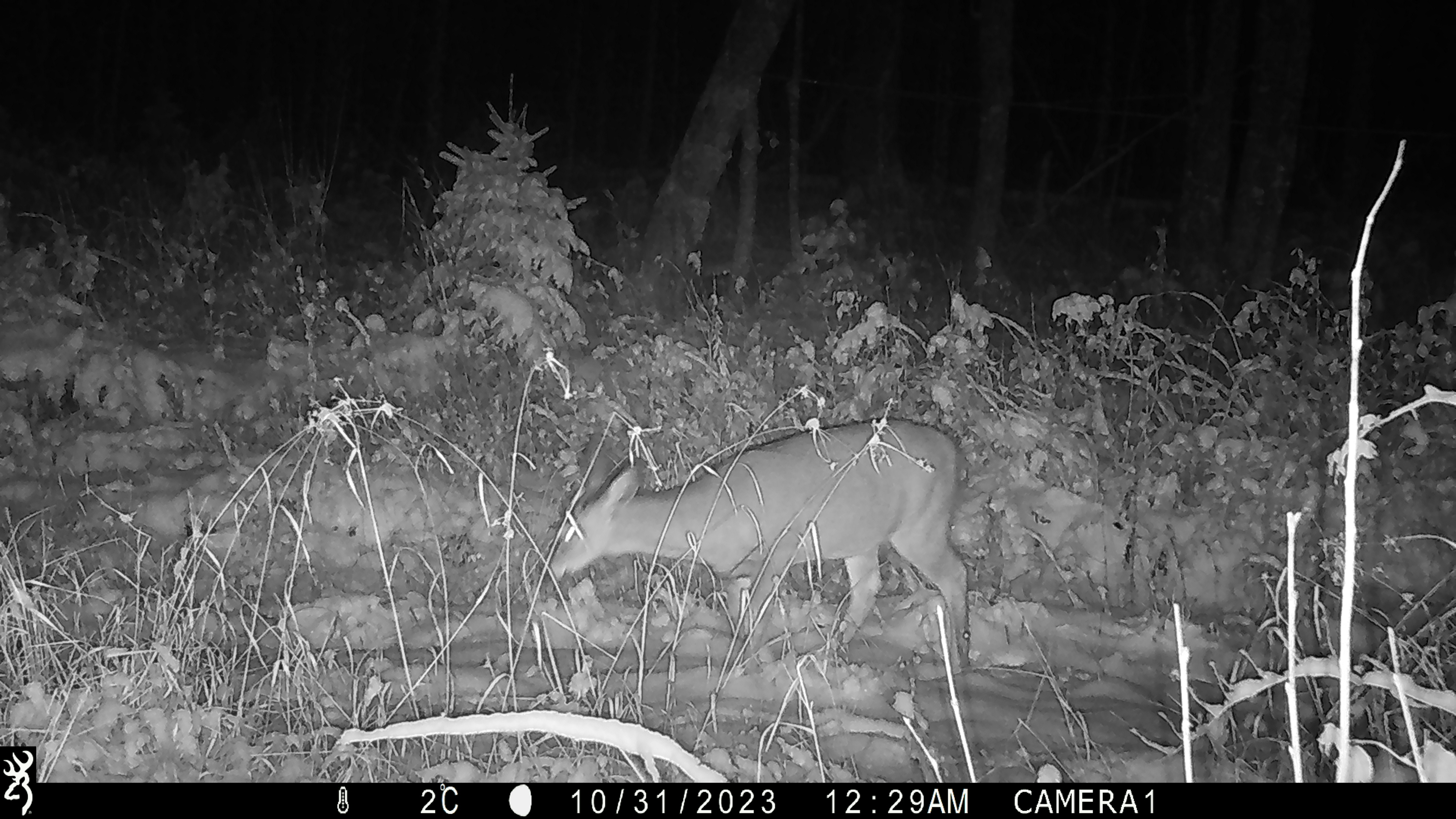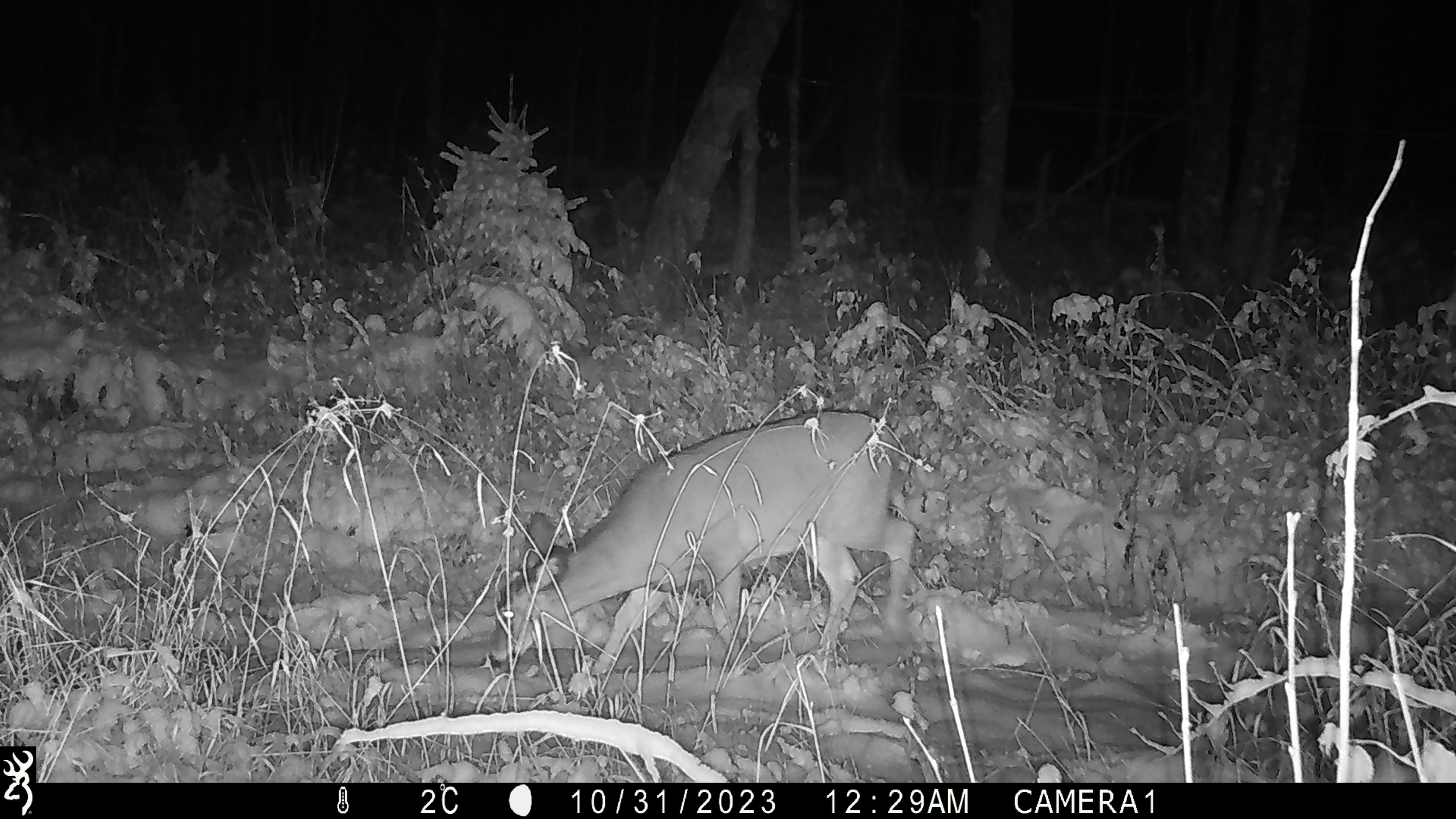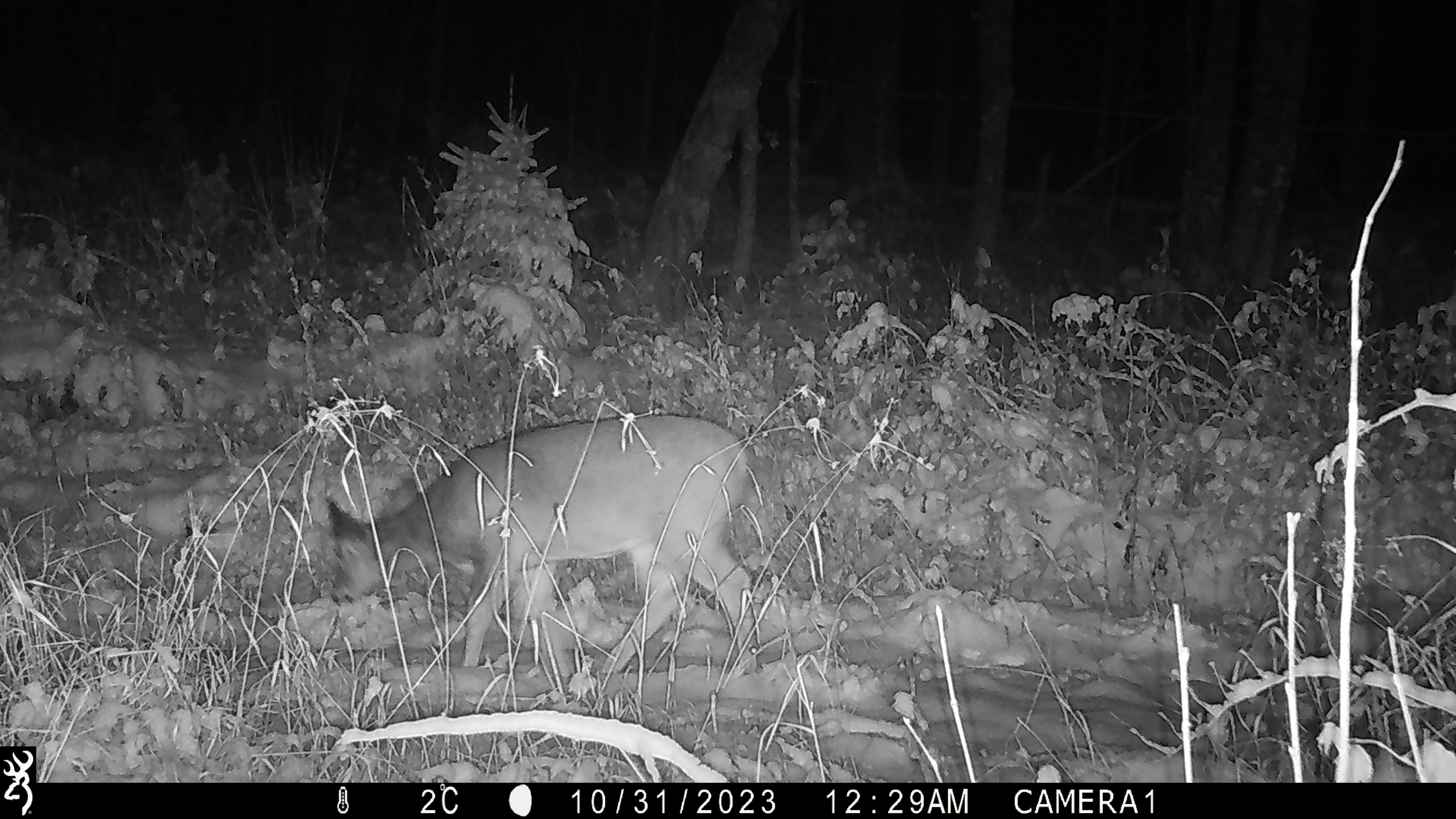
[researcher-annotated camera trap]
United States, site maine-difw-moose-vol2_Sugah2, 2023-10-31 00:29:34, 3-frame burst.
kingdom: Animalia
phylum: Chordata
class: Mammalia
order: Artiodactyla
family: Cervidae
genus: Odocoileus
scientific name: Odocoileus virginianus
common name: white-tailed deer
White-tailed deer (Odocoileus virginianus).